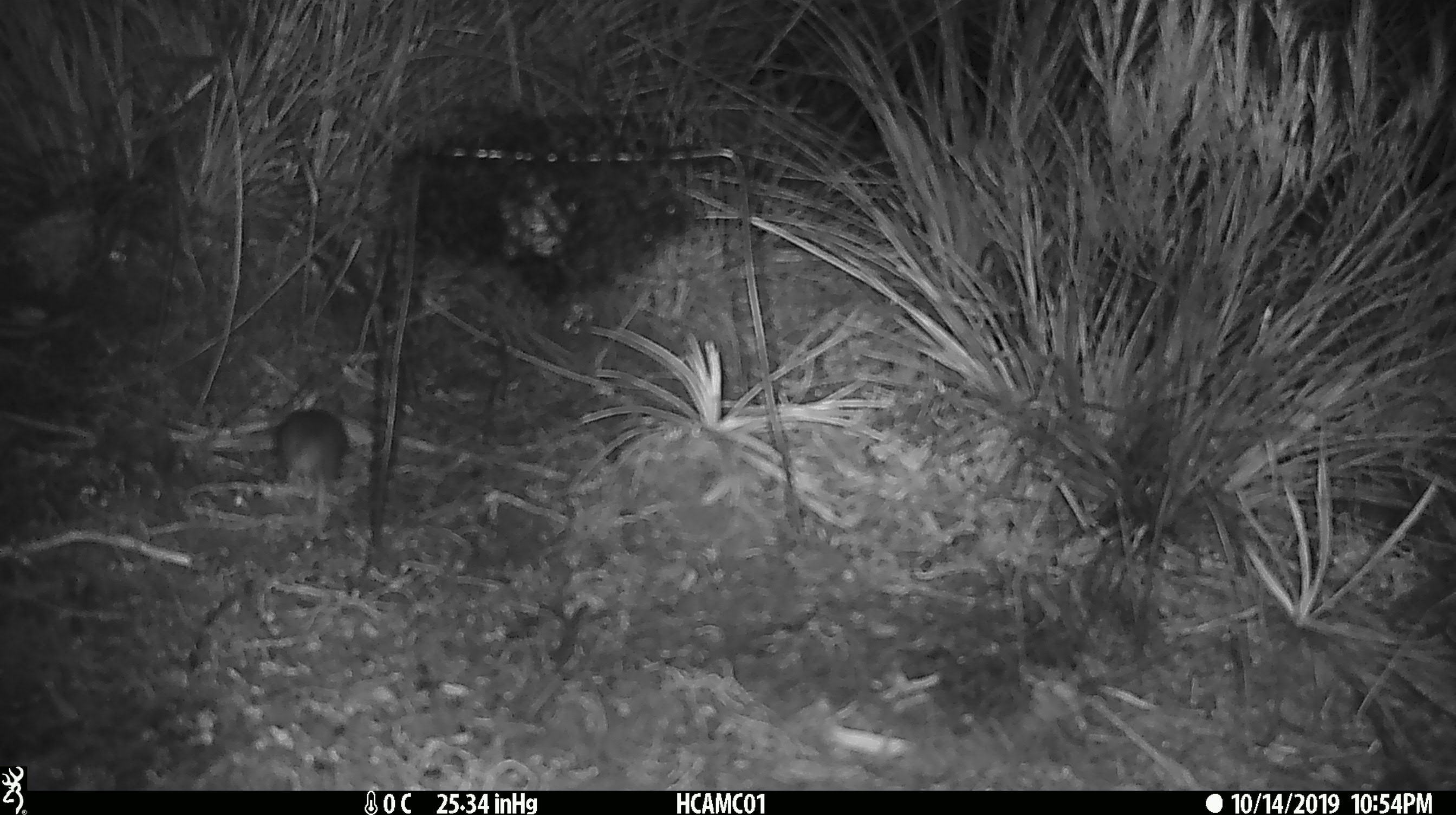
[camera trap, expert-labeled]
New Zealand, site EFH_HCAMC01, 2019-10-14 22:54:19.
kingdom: Animalia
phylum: Chordata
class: Mammalia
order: Rodentia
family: Muridae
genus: Mus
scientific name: Mus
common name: mouse